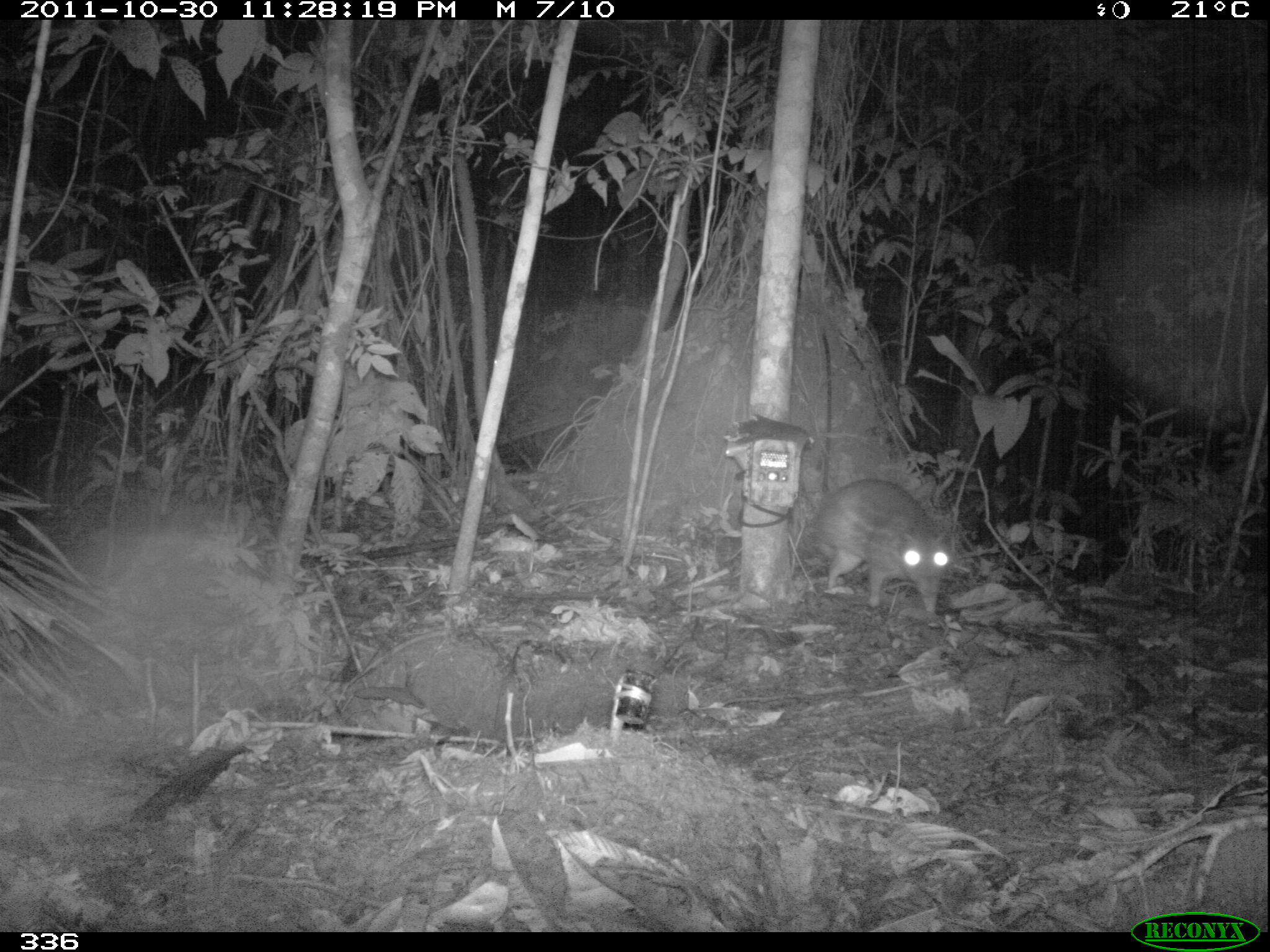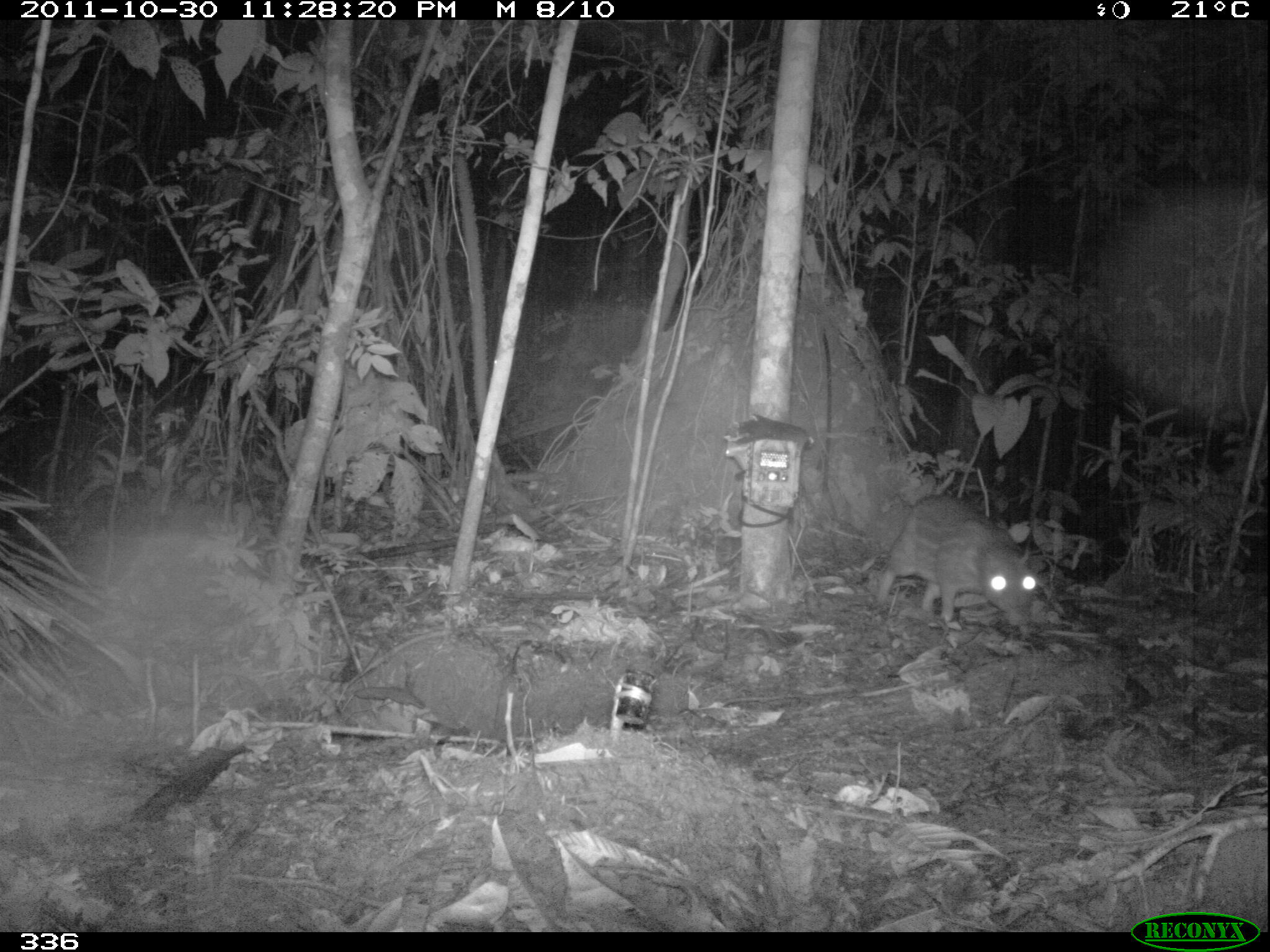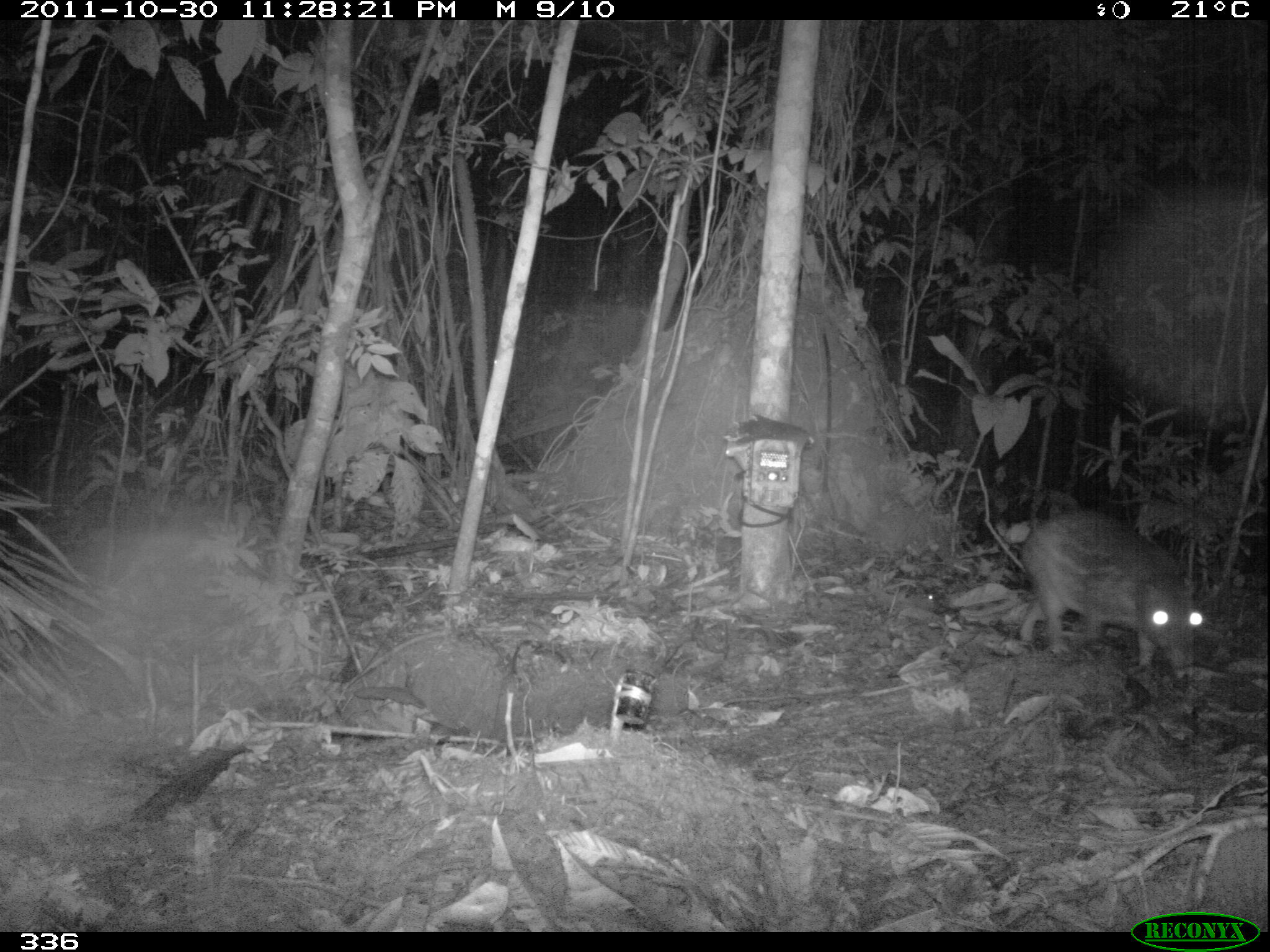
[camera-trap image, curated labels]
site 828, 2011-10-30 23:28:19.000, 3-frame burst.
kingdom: Animalia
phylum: Chordata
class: Mammalia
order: Rodentia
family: Cuniculidae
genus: Cuniculus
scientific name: Cuniculus paca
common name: spotted paca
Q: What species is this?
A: Cuniculus paca (spotted paca).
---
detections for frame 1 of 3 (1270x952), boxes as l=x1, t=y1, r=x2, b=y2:
cuniculus paca: l=811, t=478, r=949, b=612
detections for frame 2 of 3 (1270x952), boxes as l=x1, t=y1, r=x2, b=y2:
cuniculus paca: l=878, t=495, r=1036, b=627